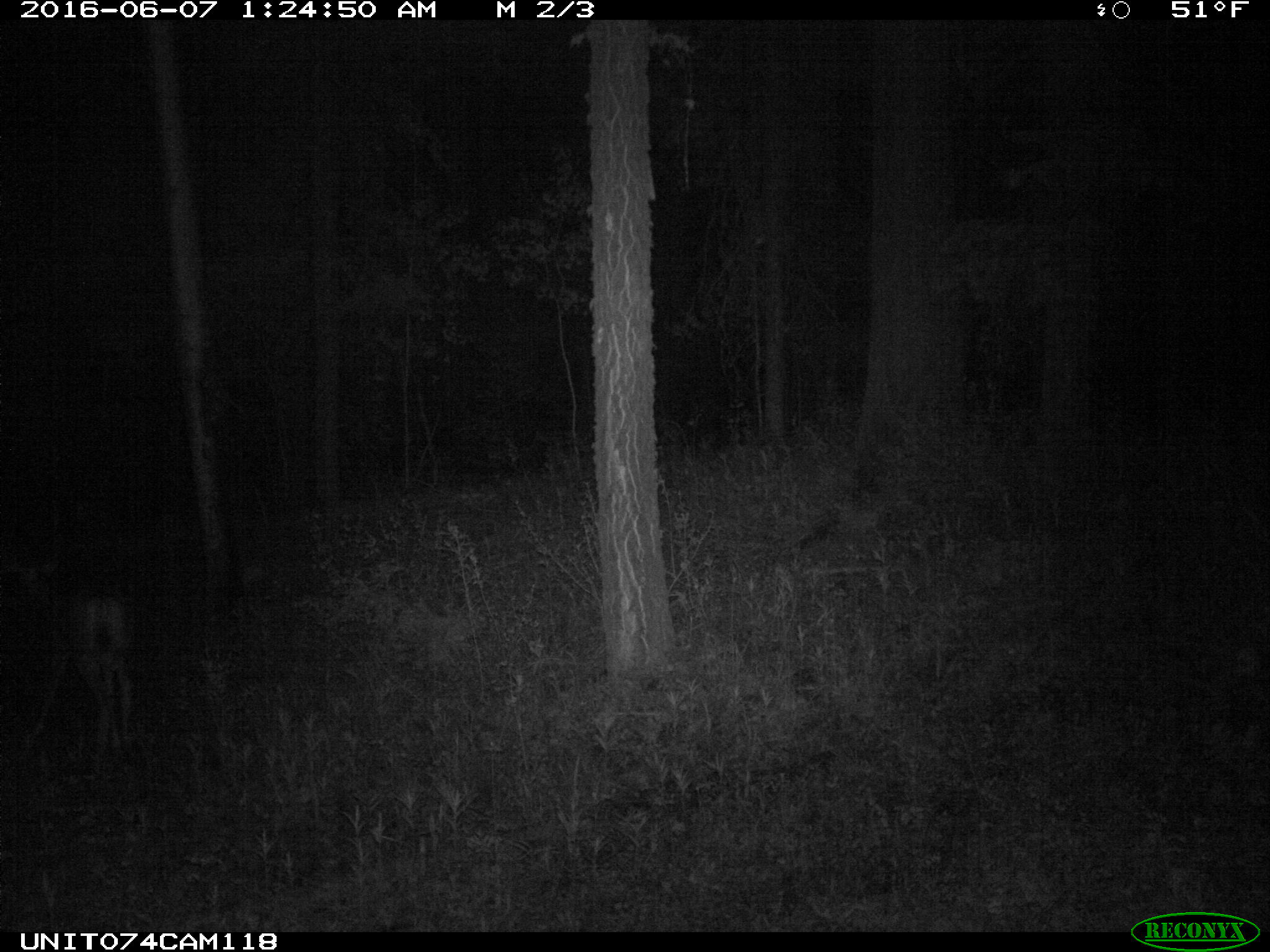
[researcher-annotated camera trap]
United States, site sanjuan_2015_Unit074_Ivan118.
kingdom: Animalia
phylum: Chordata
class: Mammalia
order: Artiodactyla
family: Cervidae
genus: Odocoileus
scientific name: Odocoileus hemionus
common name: mule deer